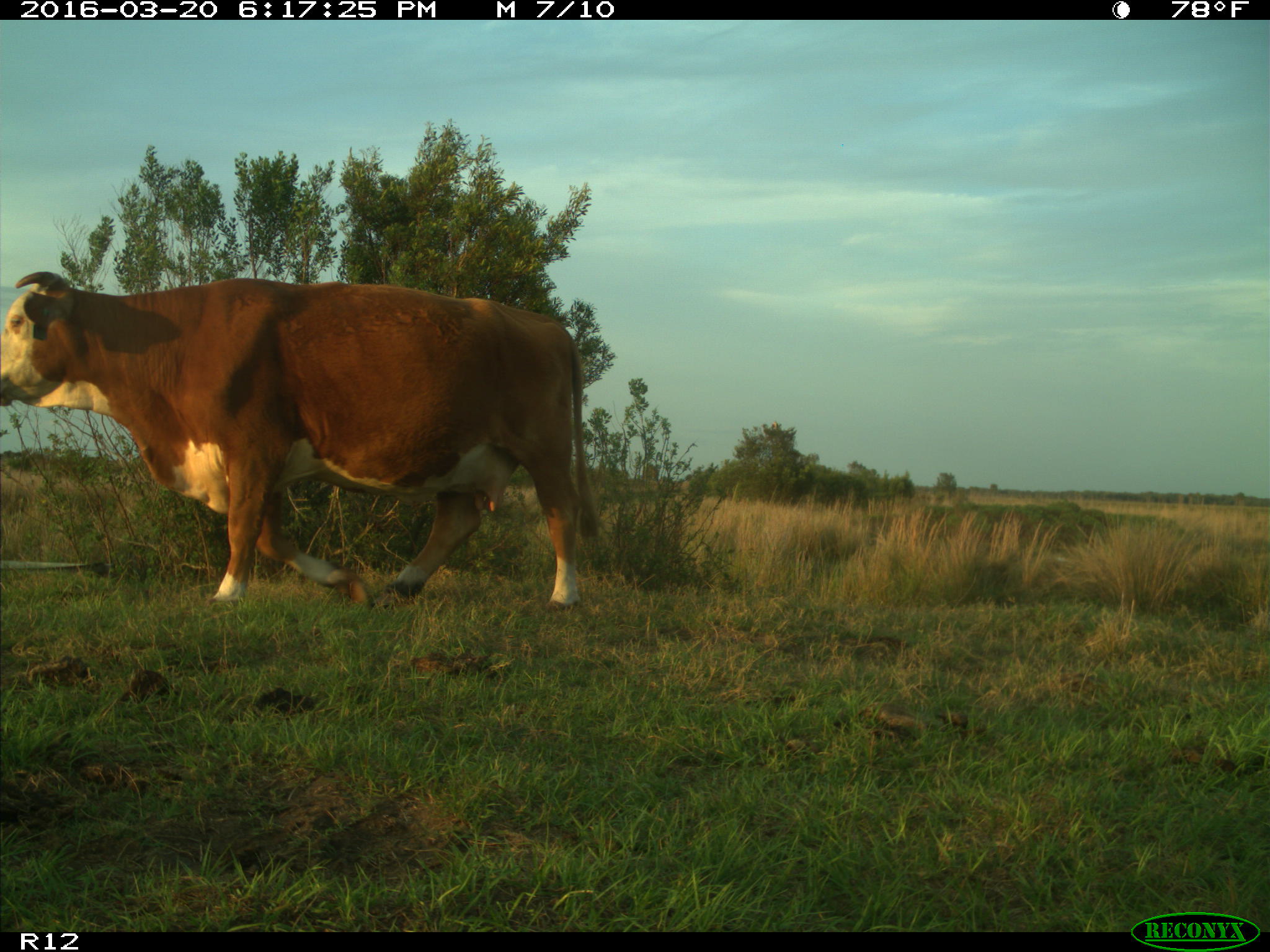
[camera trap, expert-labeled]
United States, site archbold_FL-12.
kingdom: Animalia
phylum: Chordata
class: Mammalia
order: Artiodactyla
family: Bovidae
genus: Bos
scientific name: Bos taurus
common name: domestic cow